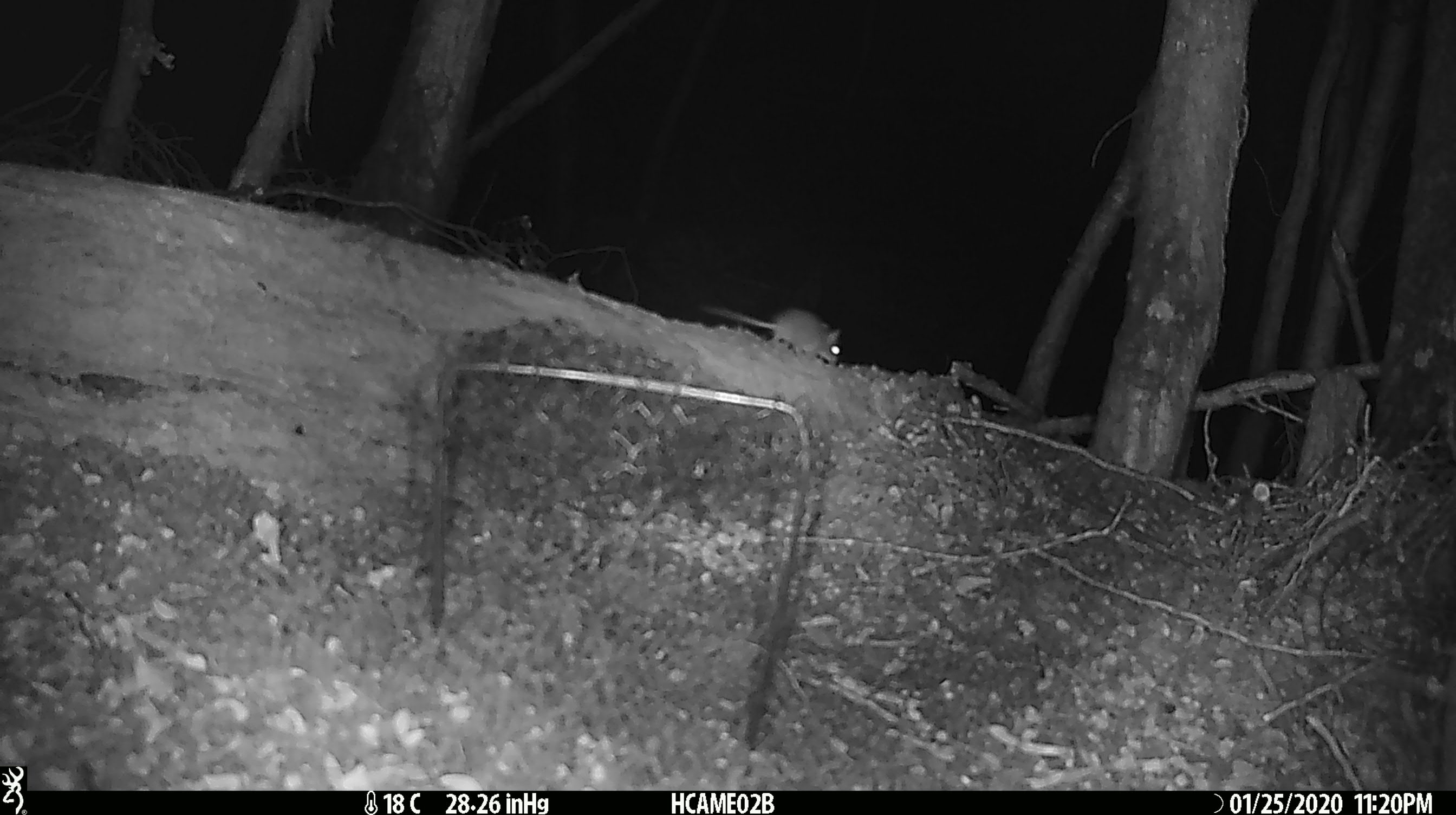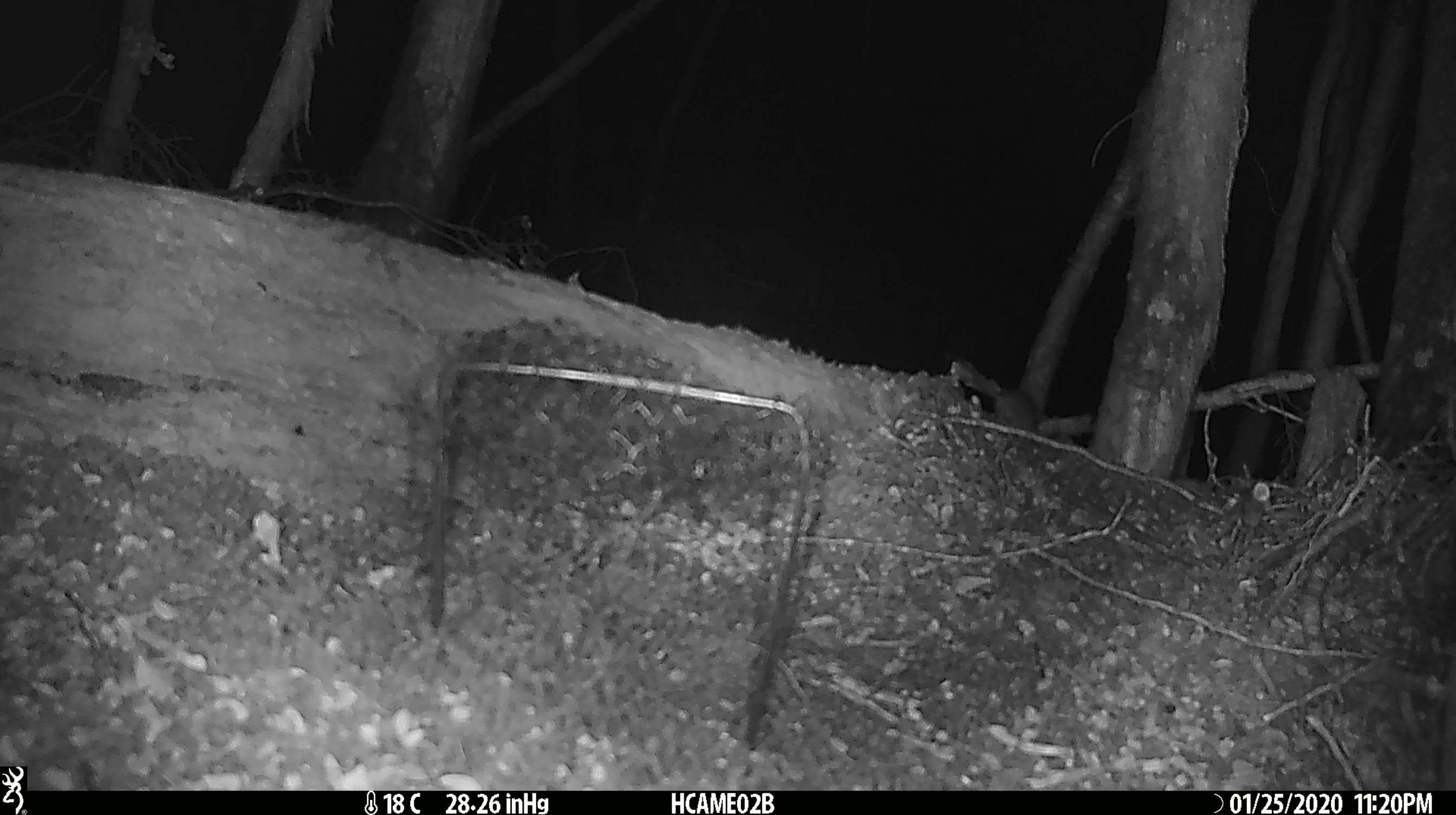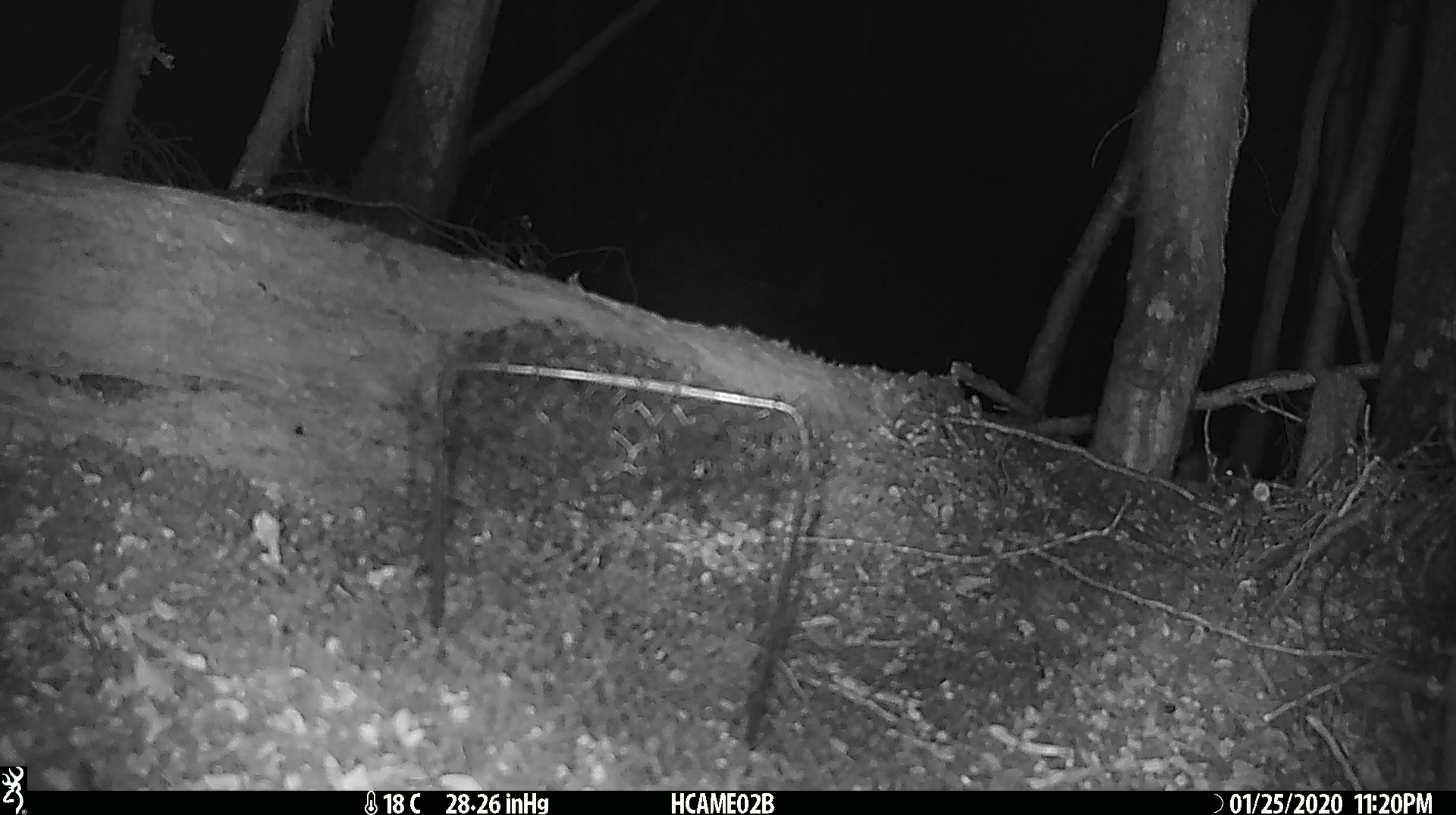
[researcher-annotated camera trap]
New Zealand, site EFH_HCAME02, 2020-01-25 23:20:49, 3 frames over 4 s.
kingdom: Animalia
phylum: Chordata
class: Mammalia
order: Rodentia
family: Muridae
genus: Mus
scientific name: Mus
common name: mouse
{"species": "mouse (Mus)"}